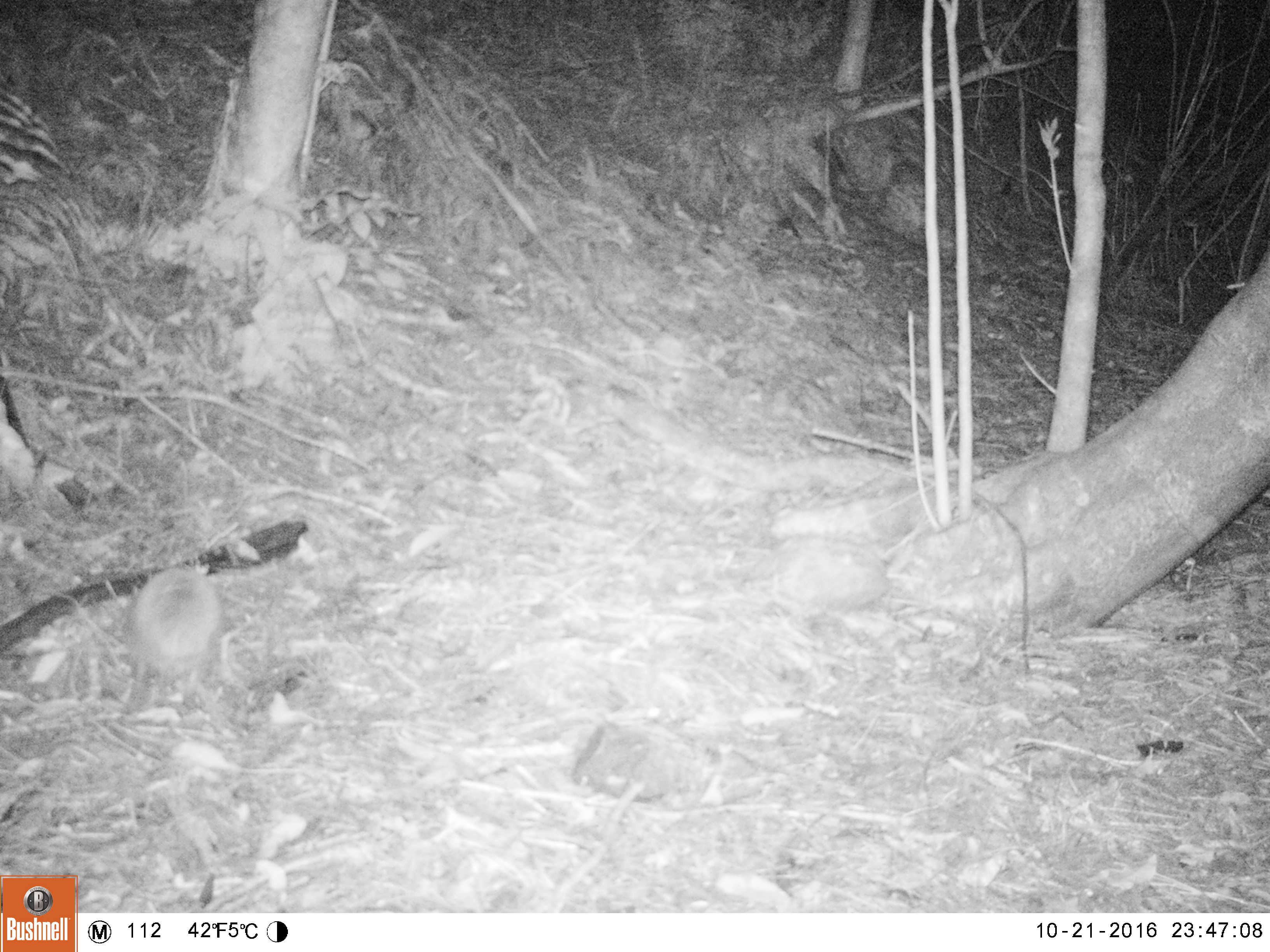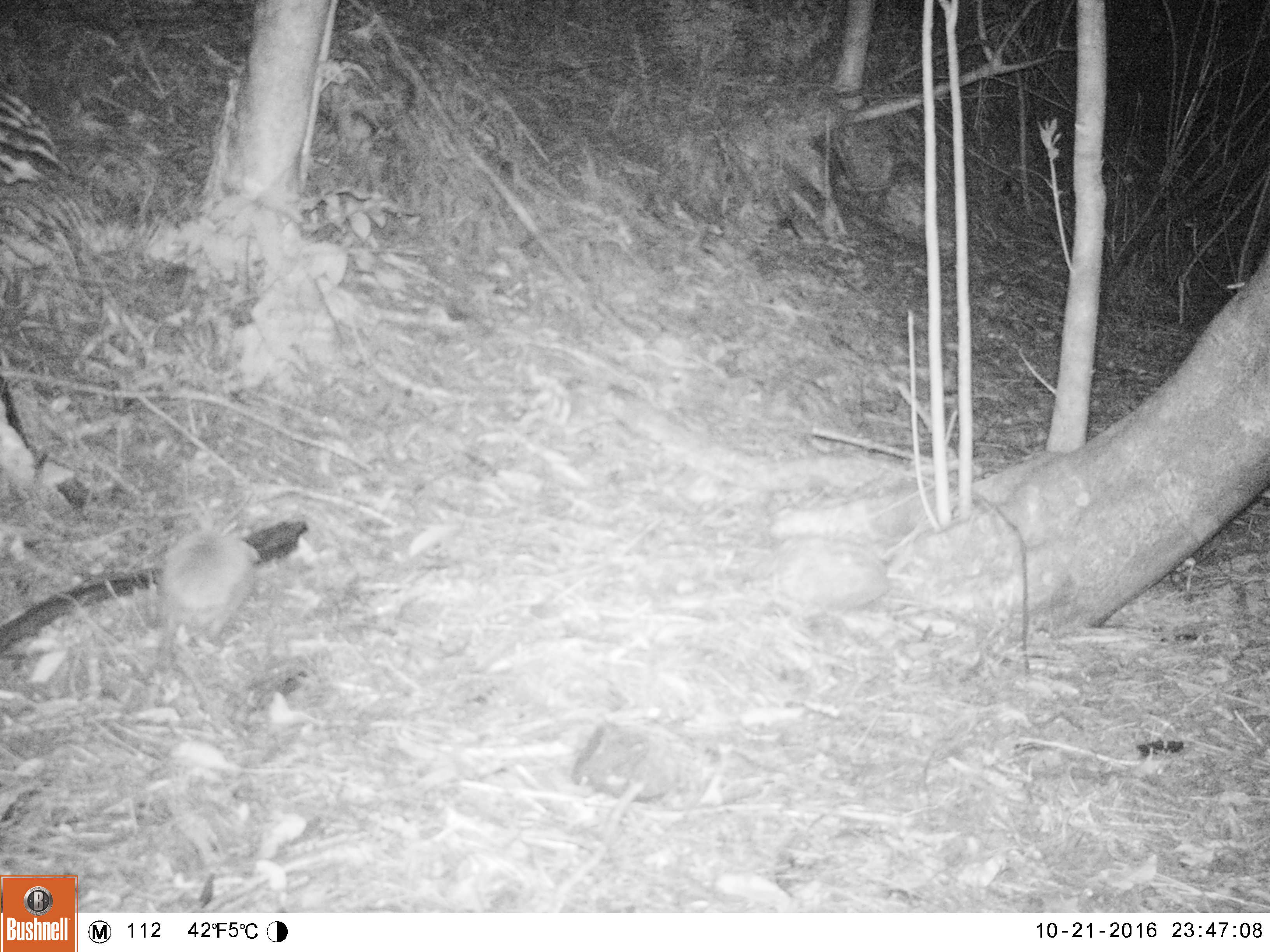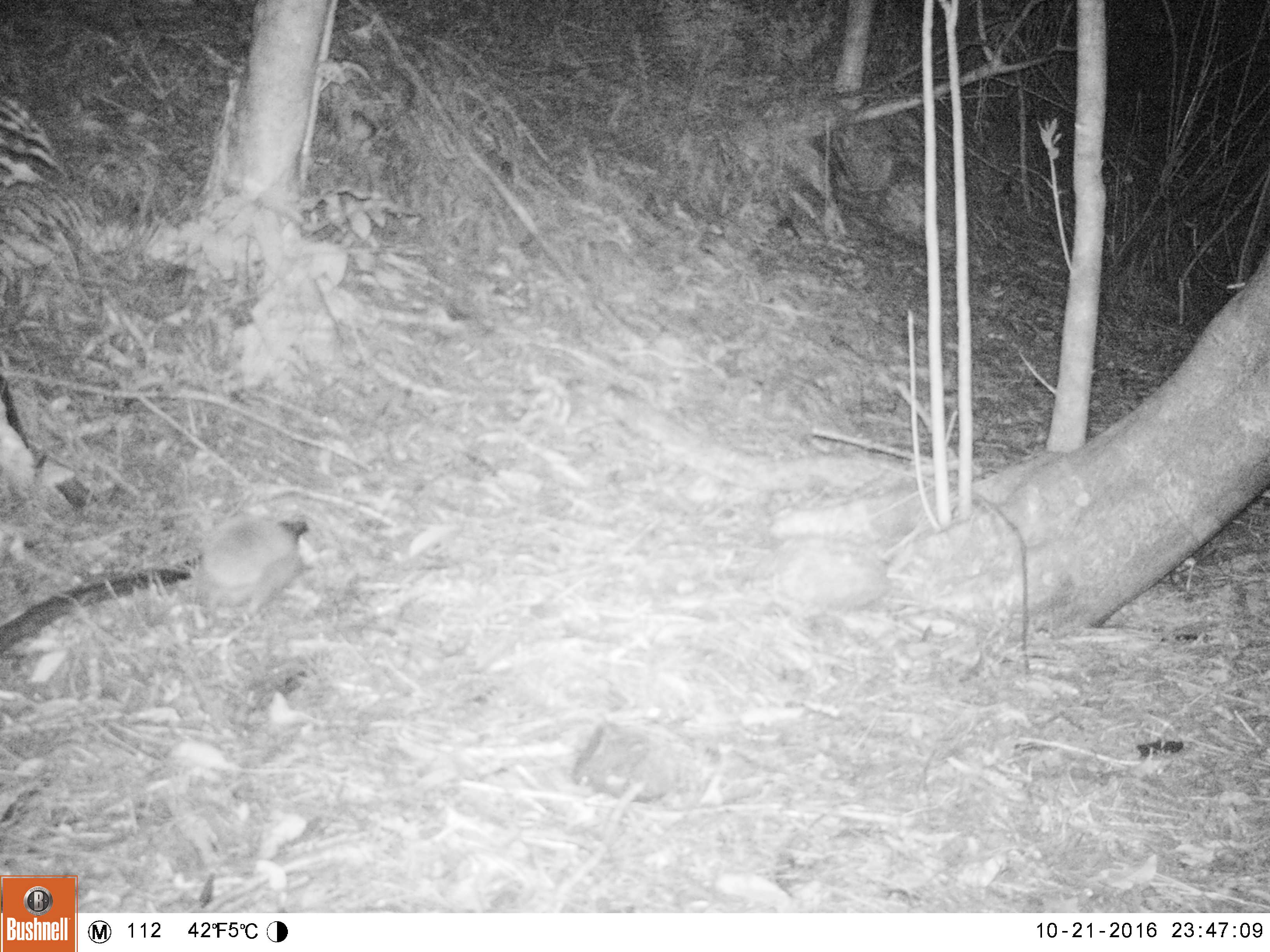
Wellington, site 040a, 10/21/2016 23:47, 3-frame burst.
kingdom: Animalia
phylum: Chordata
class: Mammalia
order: Eulipotyphla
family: Erinaceidae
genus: Erinaceus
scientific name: Erinaceus europaeus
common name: hedgehog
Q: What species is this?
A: Hedgehog (Erinaceus europaeus).